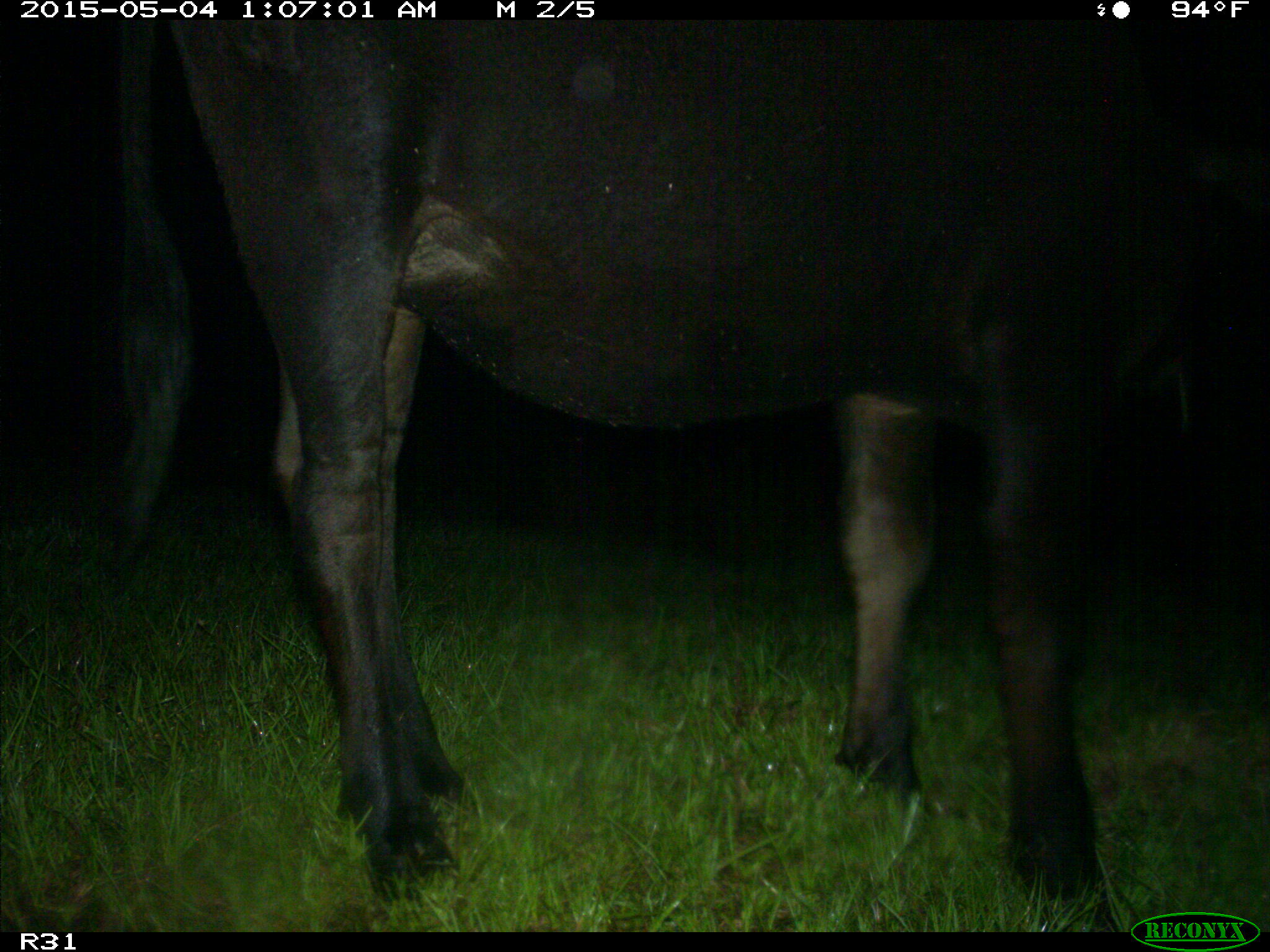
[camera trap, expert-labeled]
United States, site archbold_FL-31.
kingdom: Animalia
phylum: Chordata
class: Mammalia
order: Artiodactyla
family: Bovidae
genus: Bos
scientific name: Bos taurus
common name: domestic cow